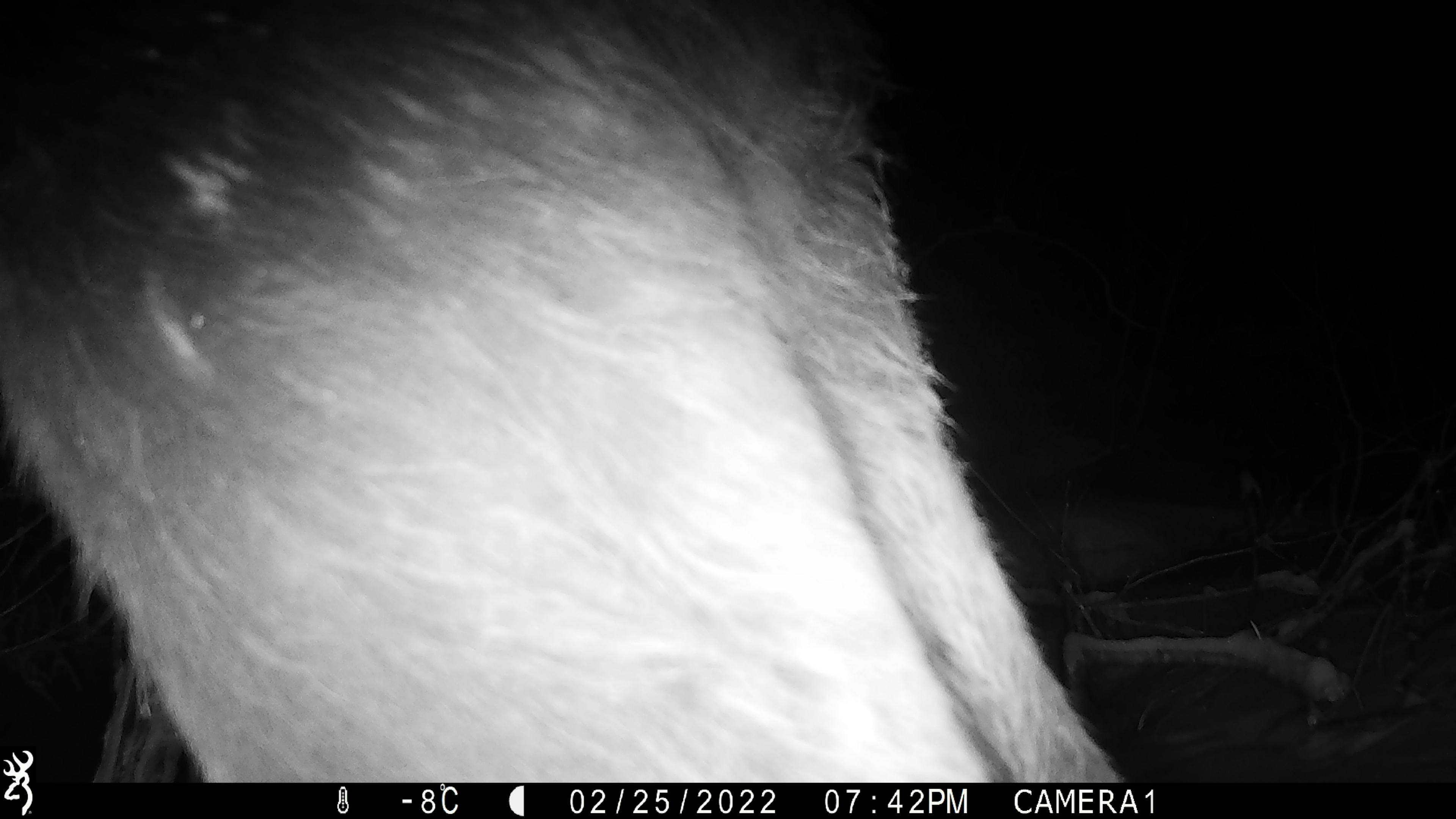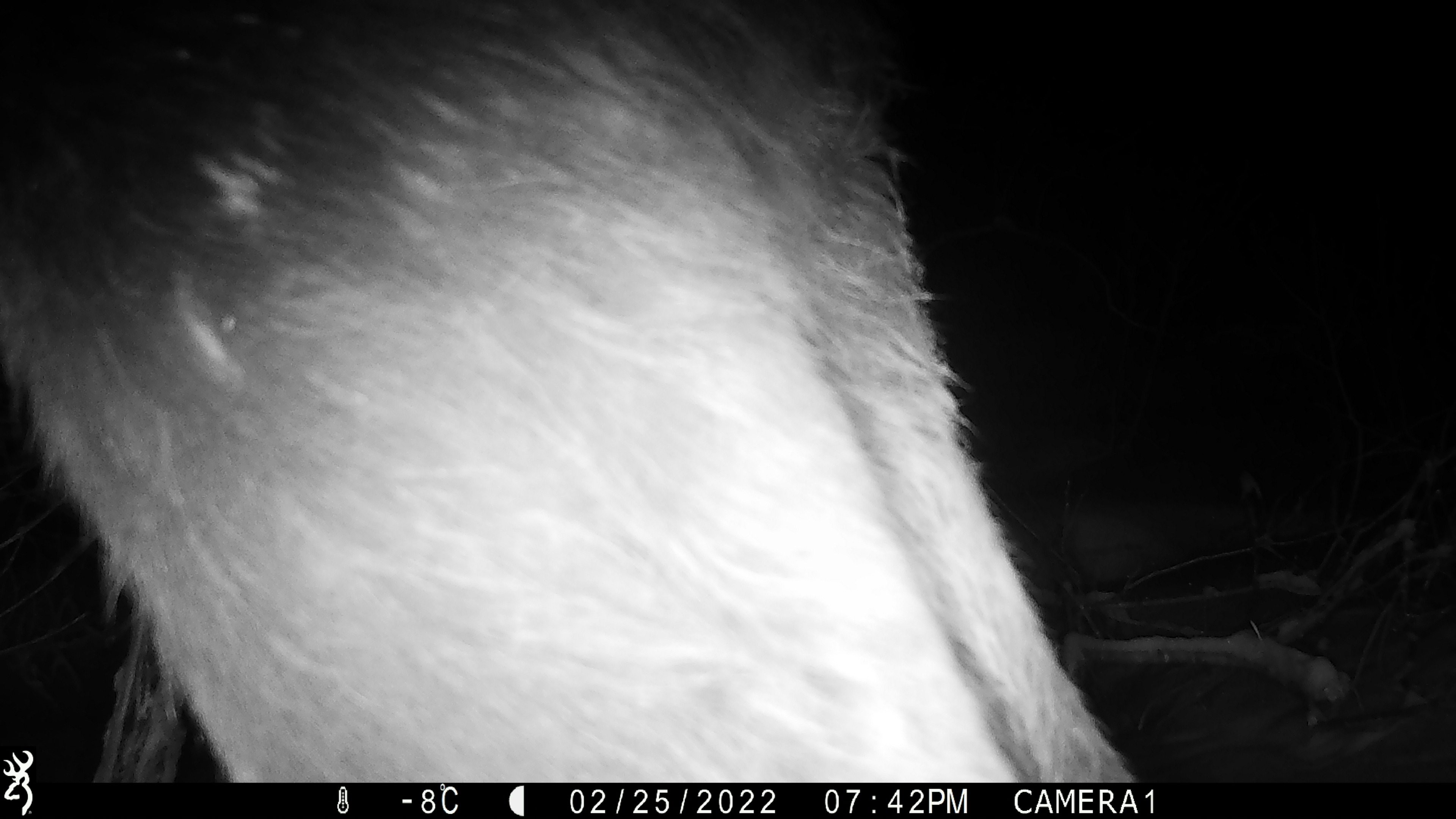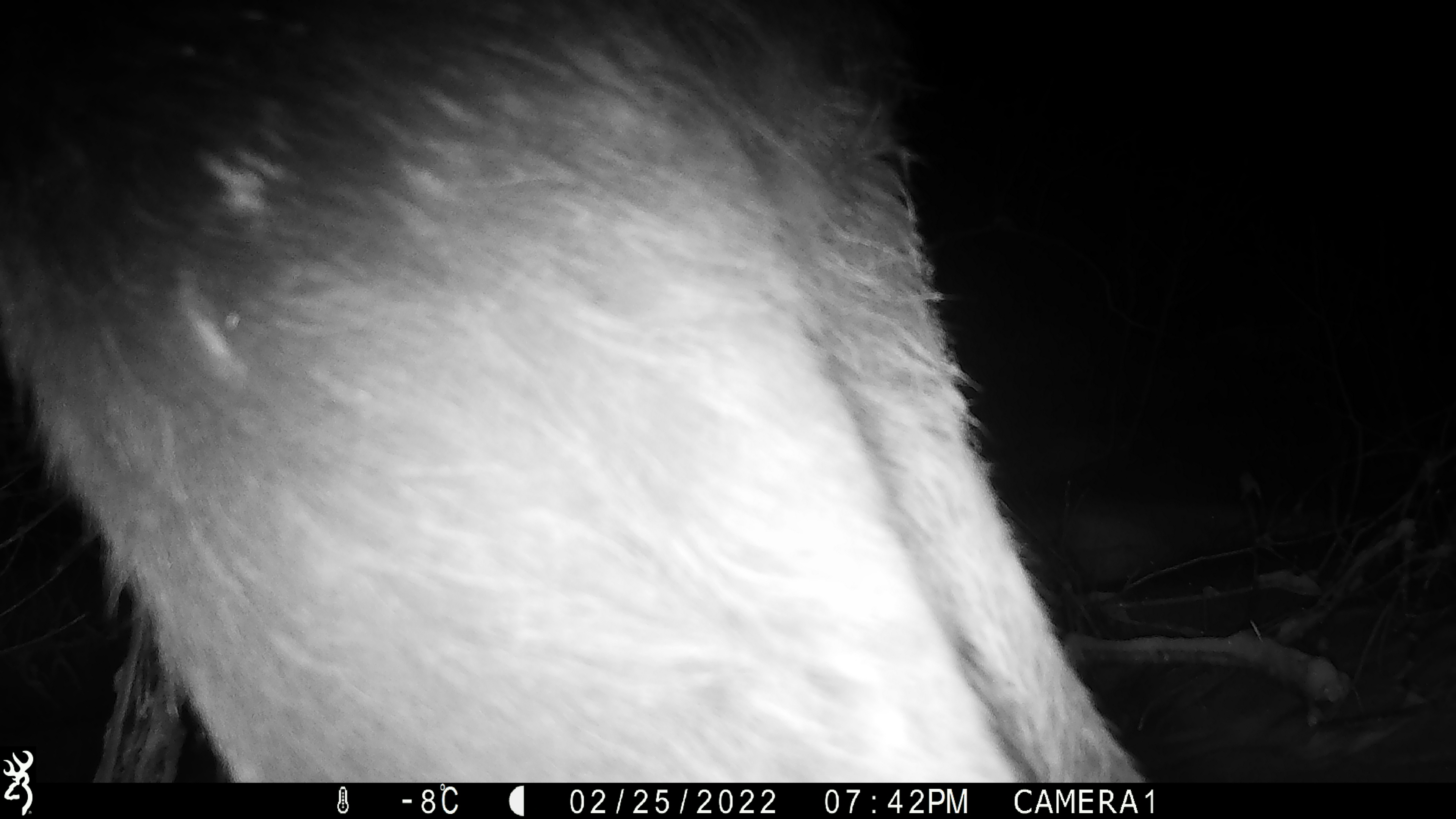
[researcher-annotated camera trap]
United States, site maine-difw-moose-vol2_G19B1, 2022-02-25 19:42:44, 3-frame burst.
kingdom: Animalia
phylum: Chordata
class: Mammalia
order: Artiodactyla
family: Cervidae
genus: Alces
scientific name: Alces alces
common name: moose